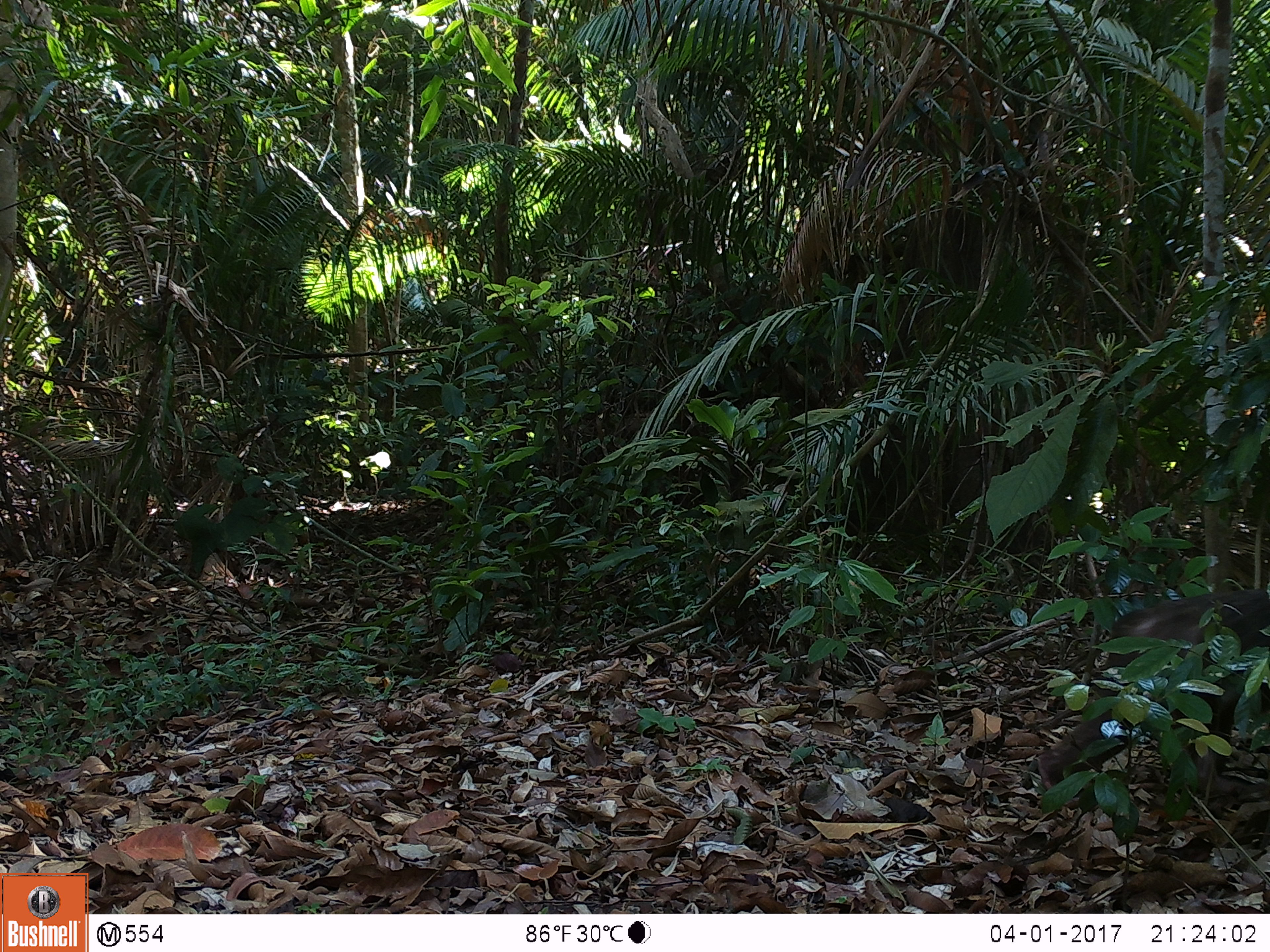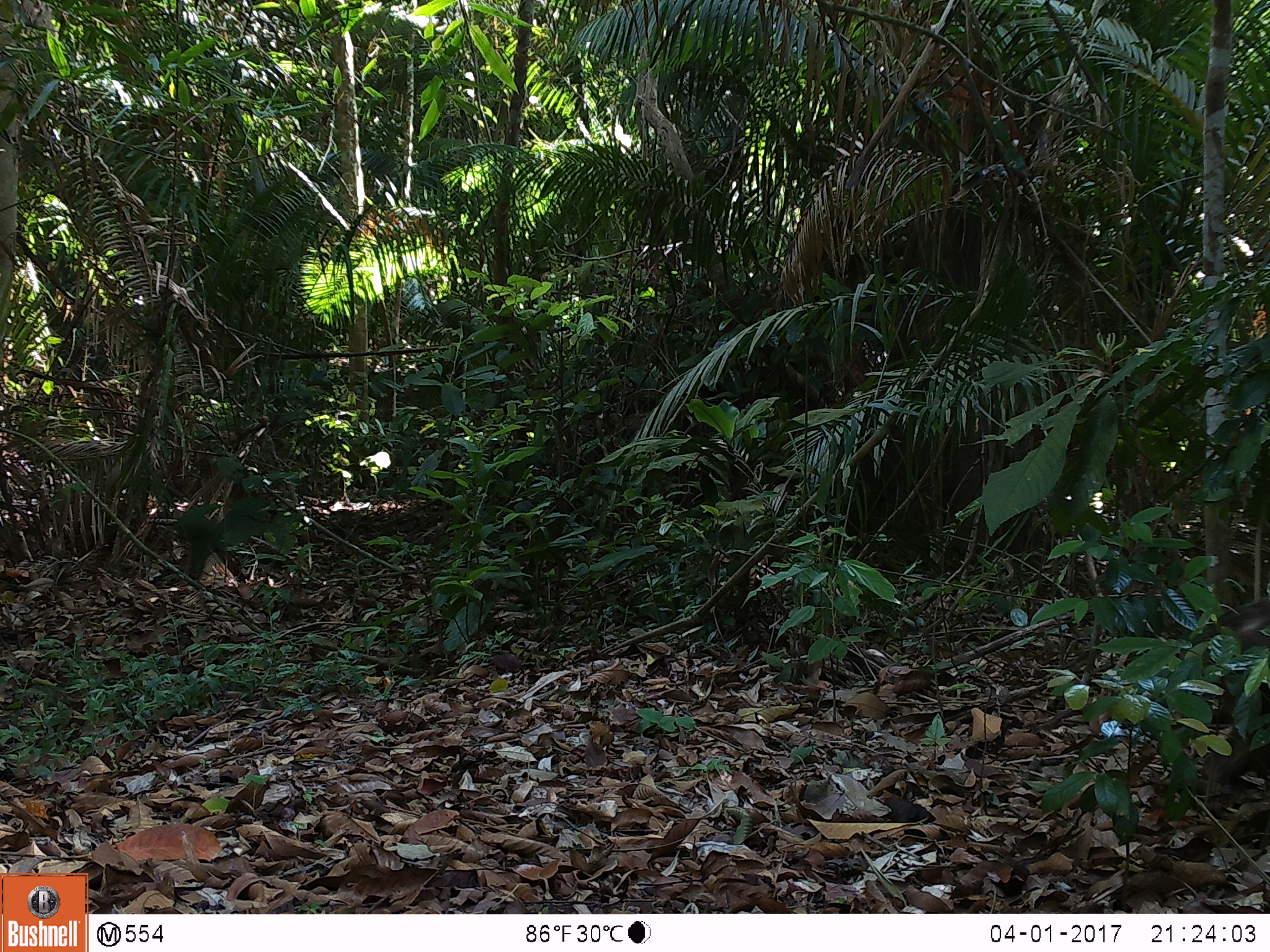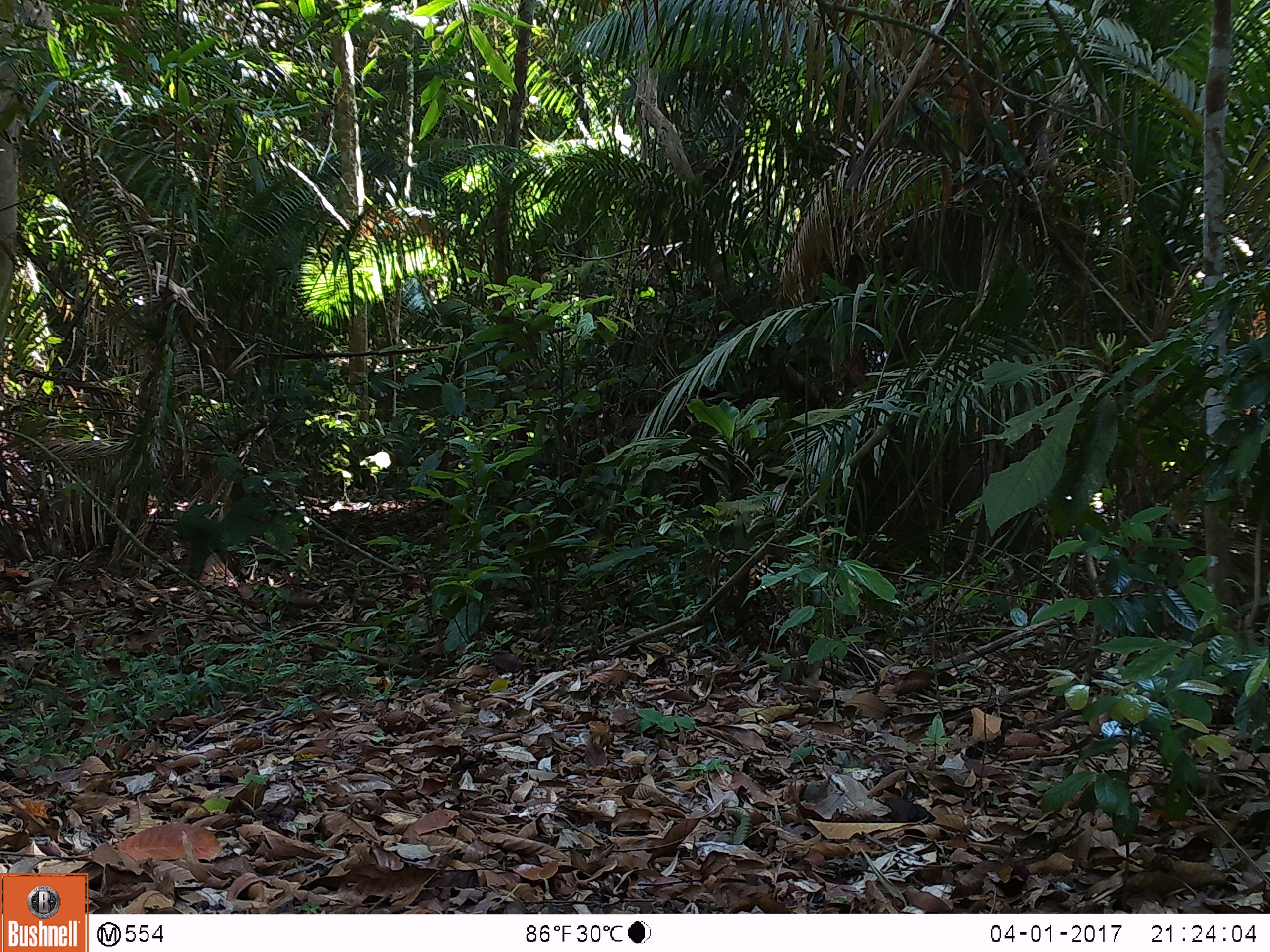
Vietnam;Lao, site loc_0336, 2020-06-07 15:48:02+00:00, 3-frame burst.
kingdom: Animalia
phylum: Chordata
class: Mammalia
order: Primates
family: Cercopithecidae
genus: Macaca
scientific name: Macaca arctoides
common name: stump-tailed macaque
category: stump tailed macaque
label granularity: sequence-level